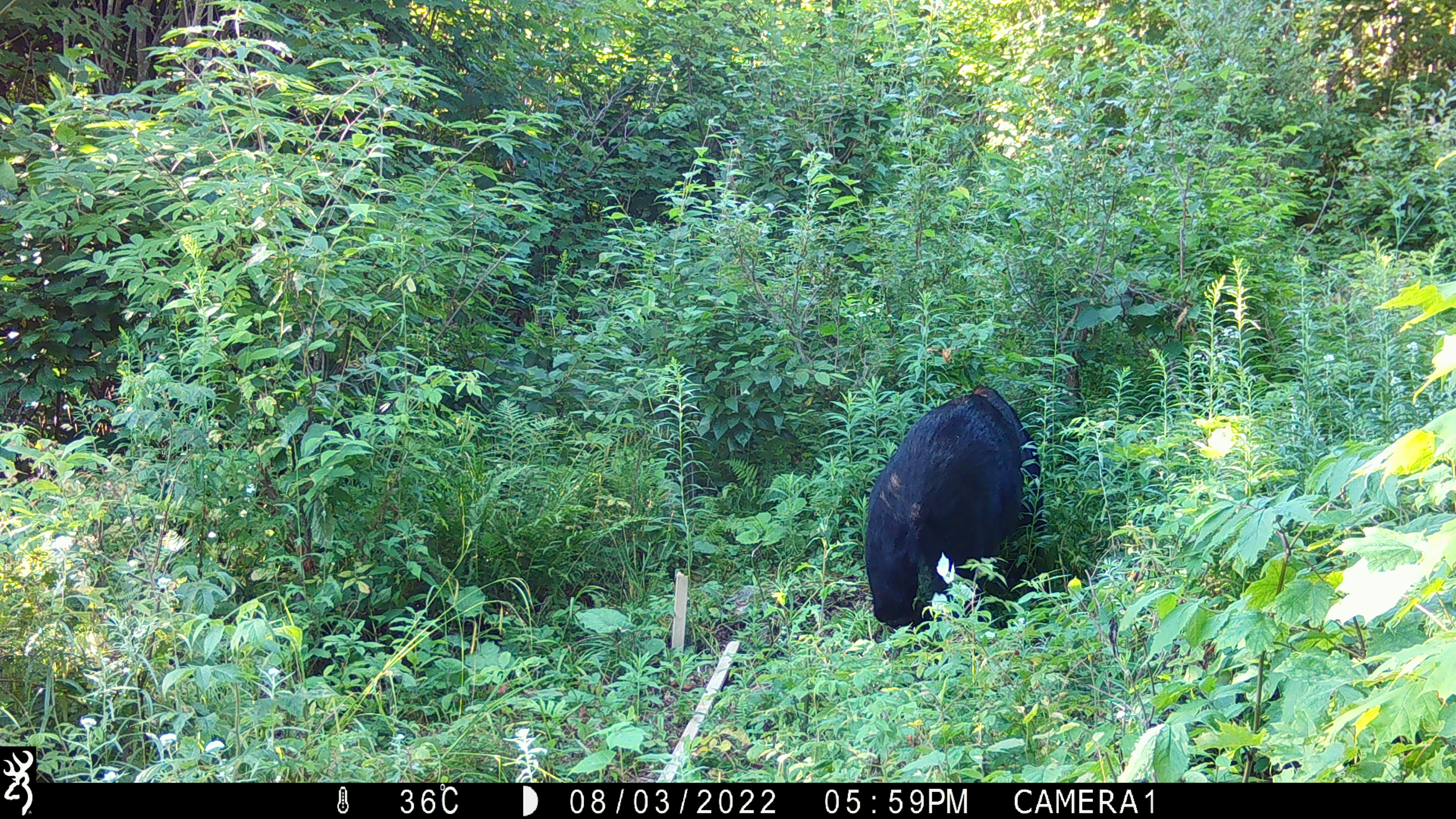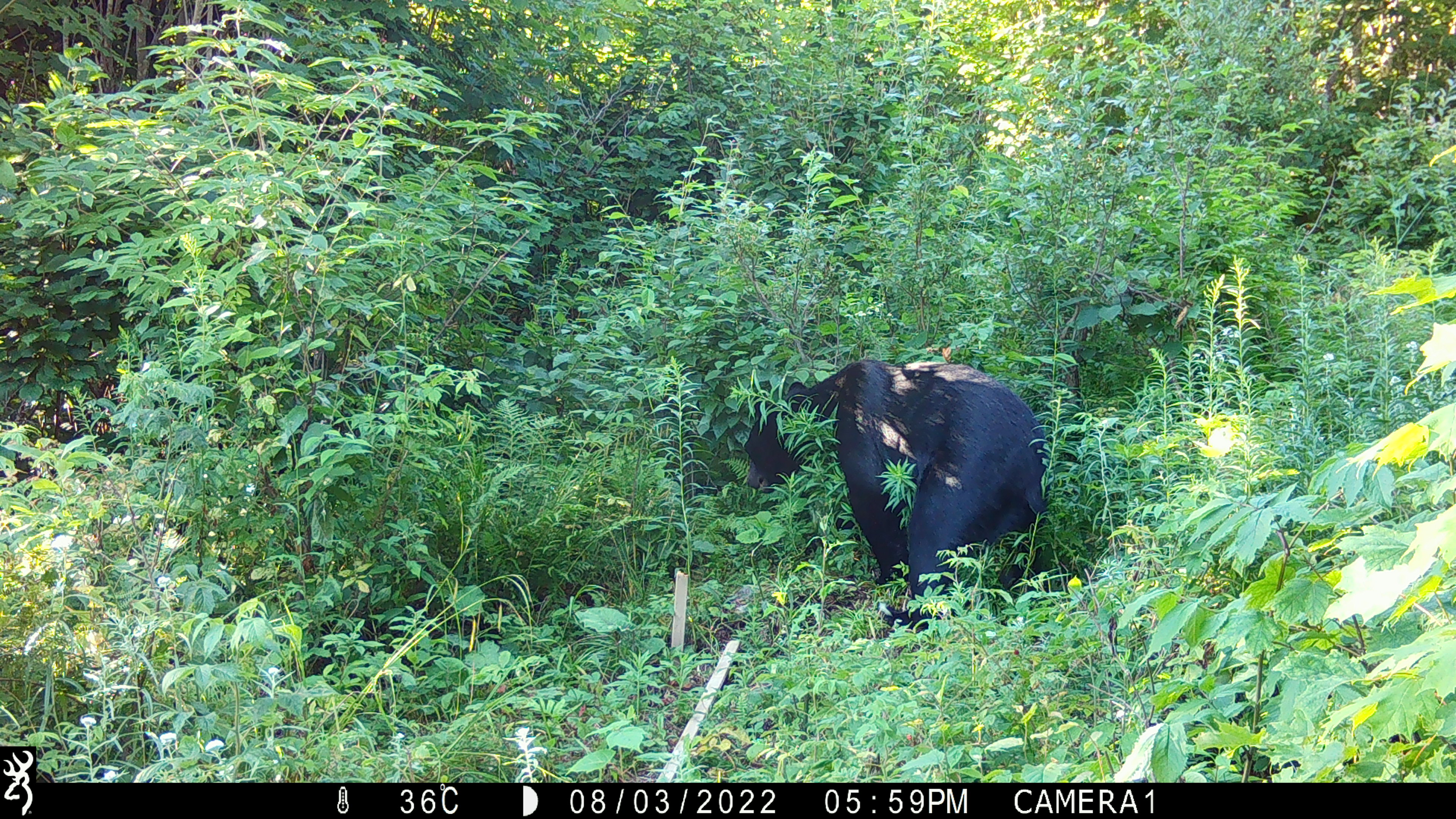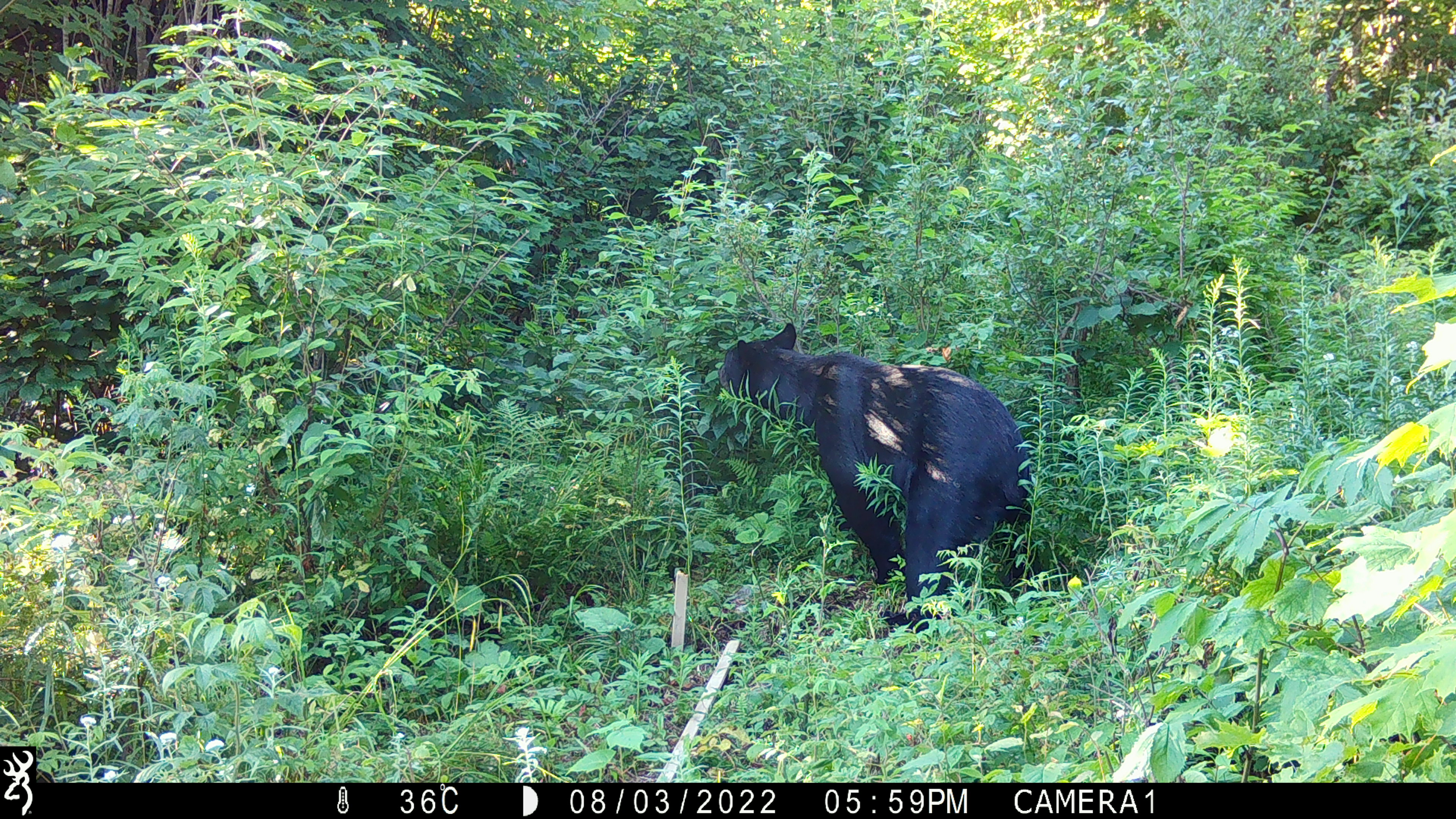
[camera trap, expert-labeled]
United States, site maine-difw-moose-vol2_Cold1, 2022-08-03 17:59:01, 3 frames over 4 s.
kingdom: Animalia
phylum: Chordata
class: Mammalia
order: Carnivora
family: Ursidae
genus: Ursus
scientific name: Ursus americanus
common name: black bear